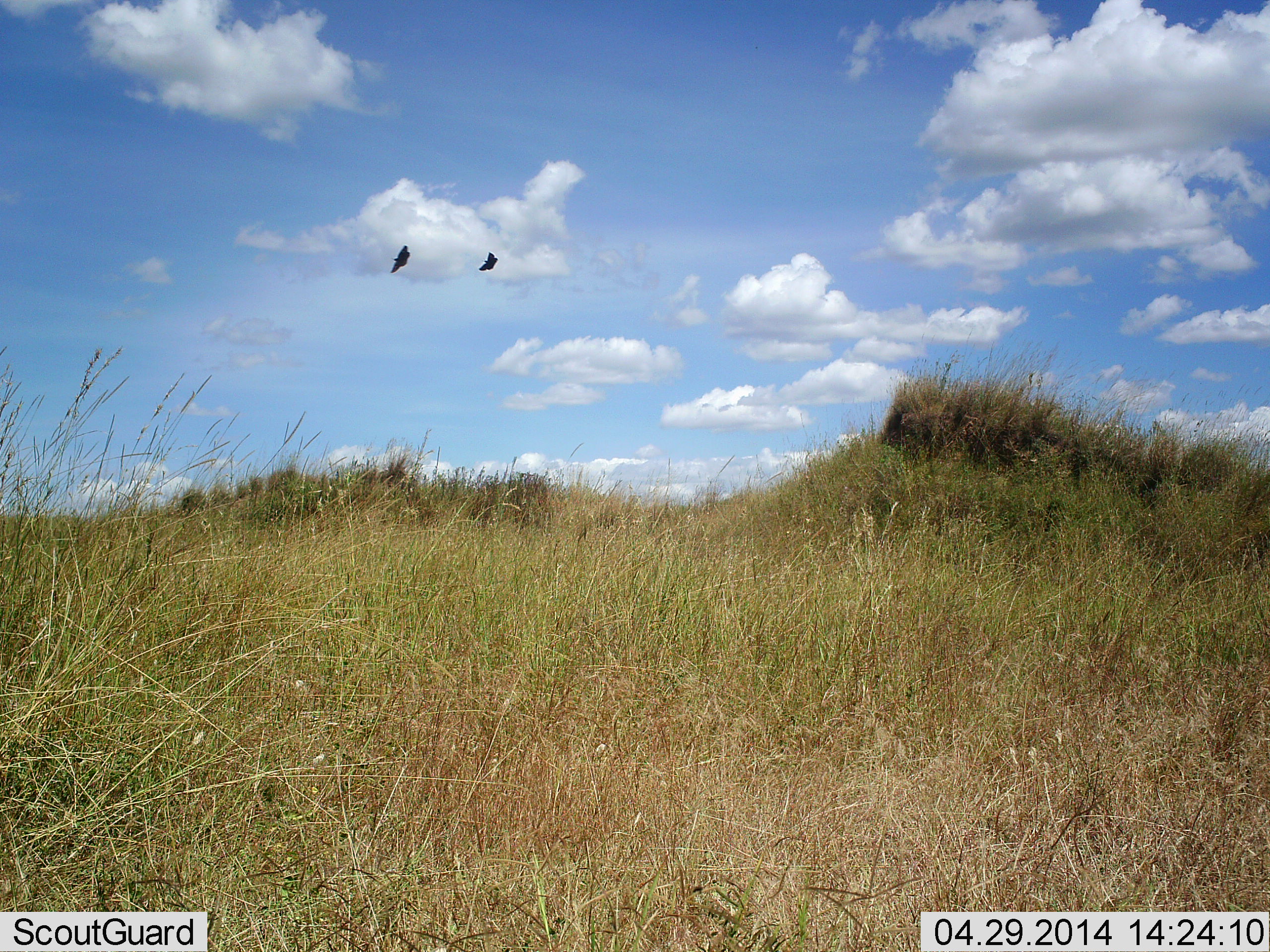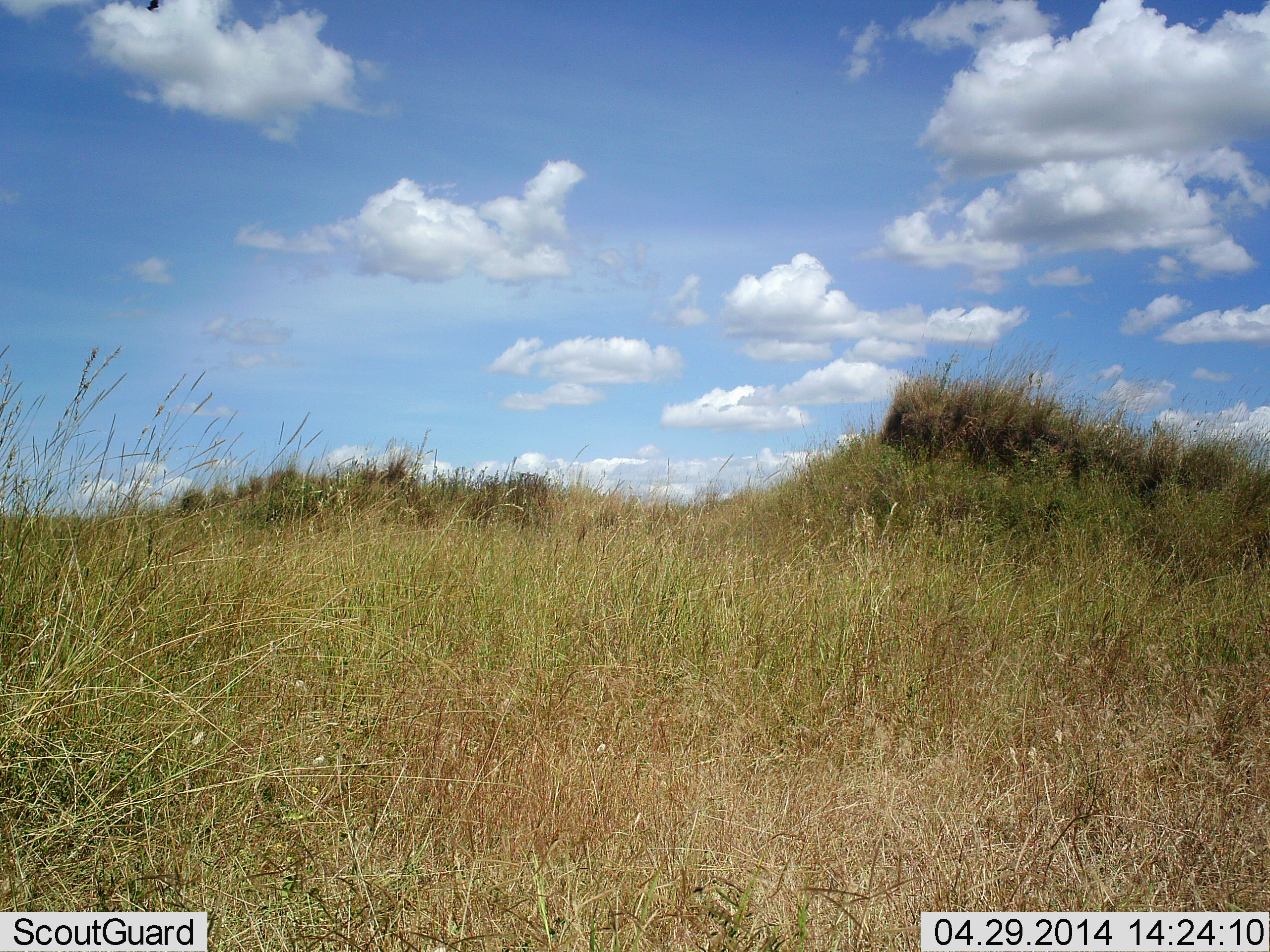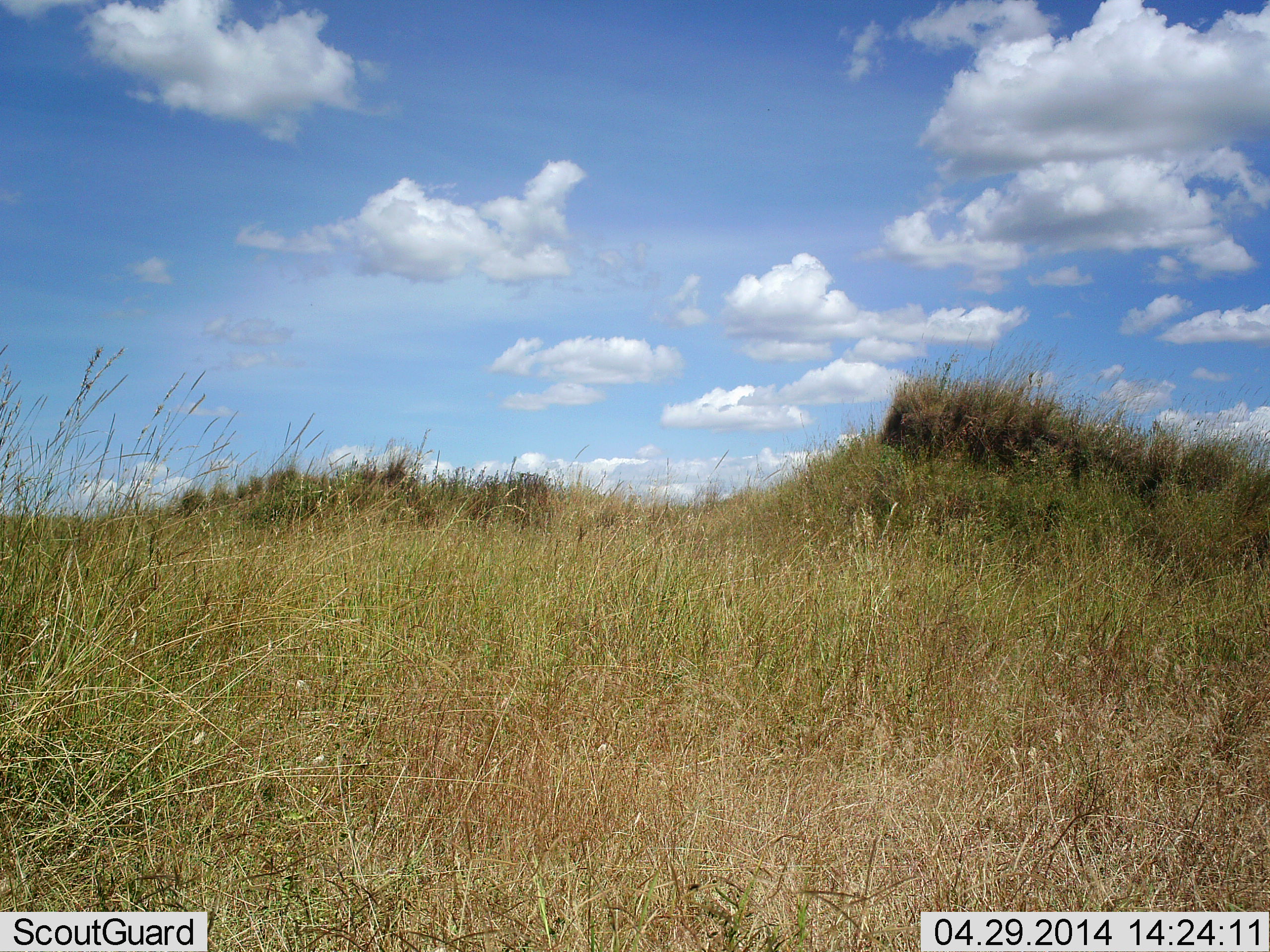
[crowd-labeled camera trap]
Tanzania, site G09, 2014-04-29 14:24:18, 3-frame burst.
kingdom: Animalia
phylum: Chordata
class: Aves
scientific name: Aves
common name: bird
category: otherbird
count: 2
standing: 0%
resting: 0%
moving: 100%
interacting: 0%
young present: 0%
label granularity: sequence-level